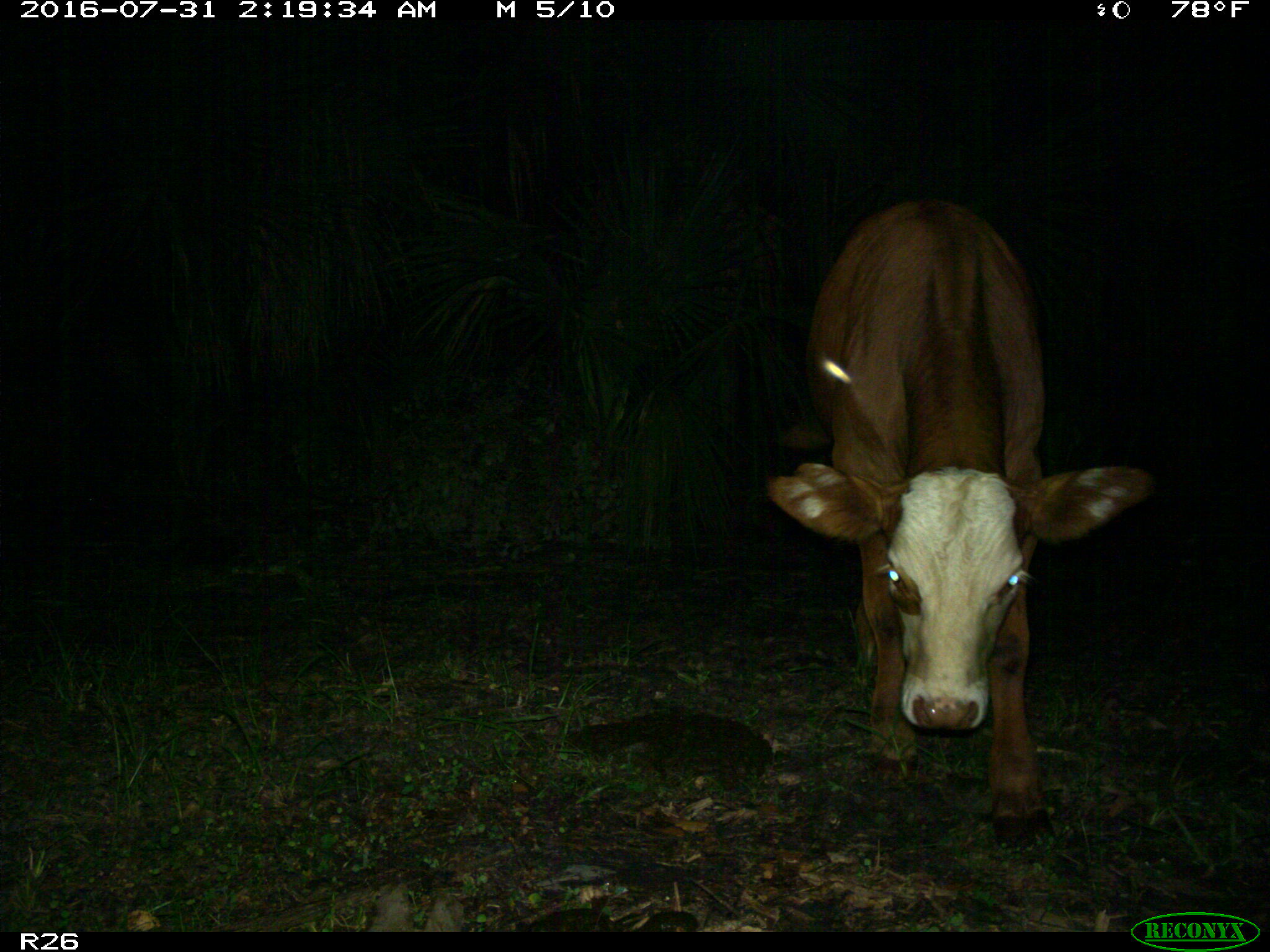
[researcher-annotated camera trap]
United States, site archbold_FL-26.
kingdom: Animalia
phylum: Chordata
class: Mammalia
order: Artiodactyla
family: Bovidae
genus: Bos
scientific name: Bos taurus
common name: domestic cow